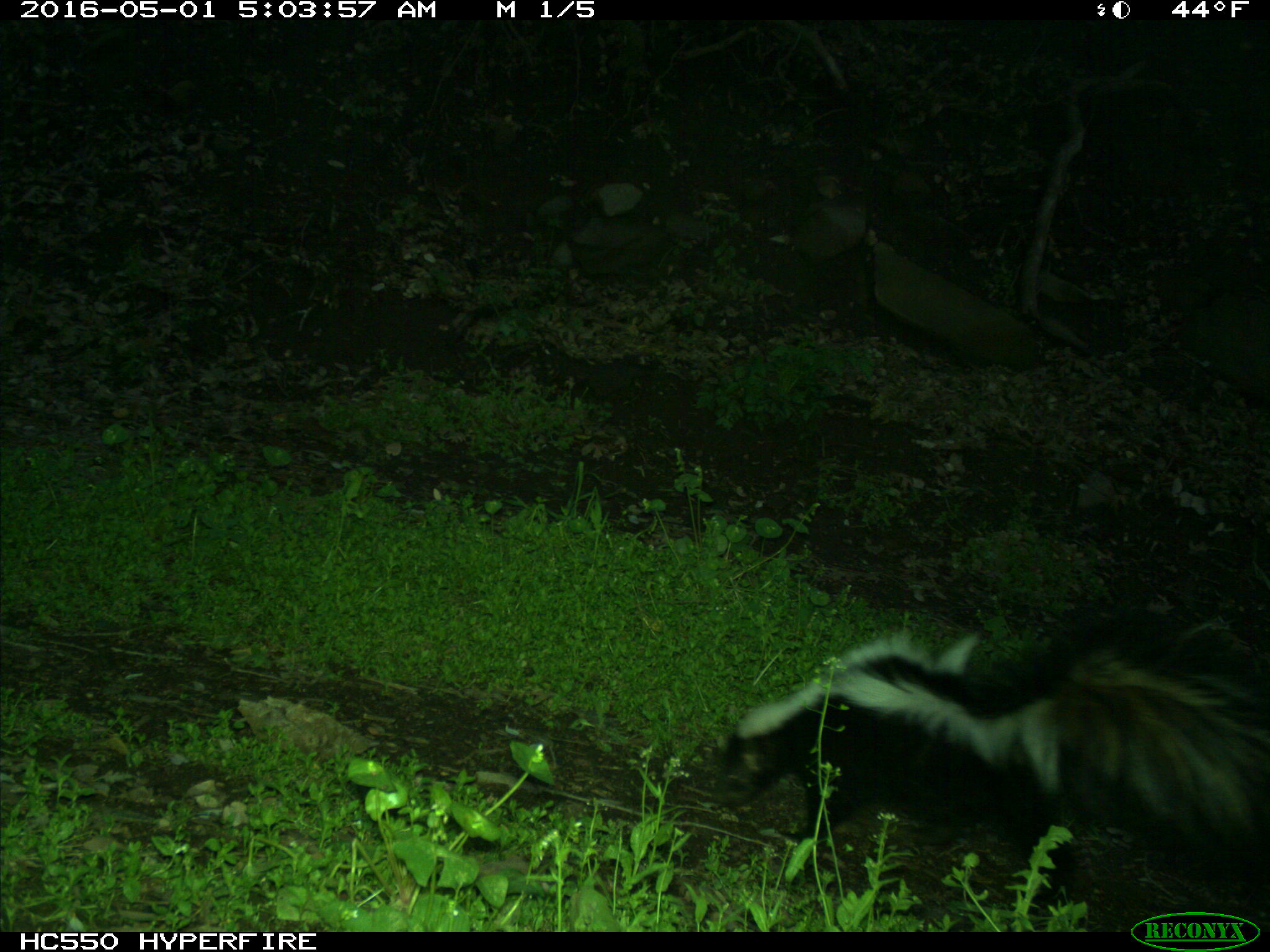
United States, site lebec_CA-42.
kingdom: Animalia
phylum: Chordata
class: Mammalia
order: Carnivora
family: Mephitidae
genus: Mephitis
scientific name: Mephitis mephitis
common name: striped skunk